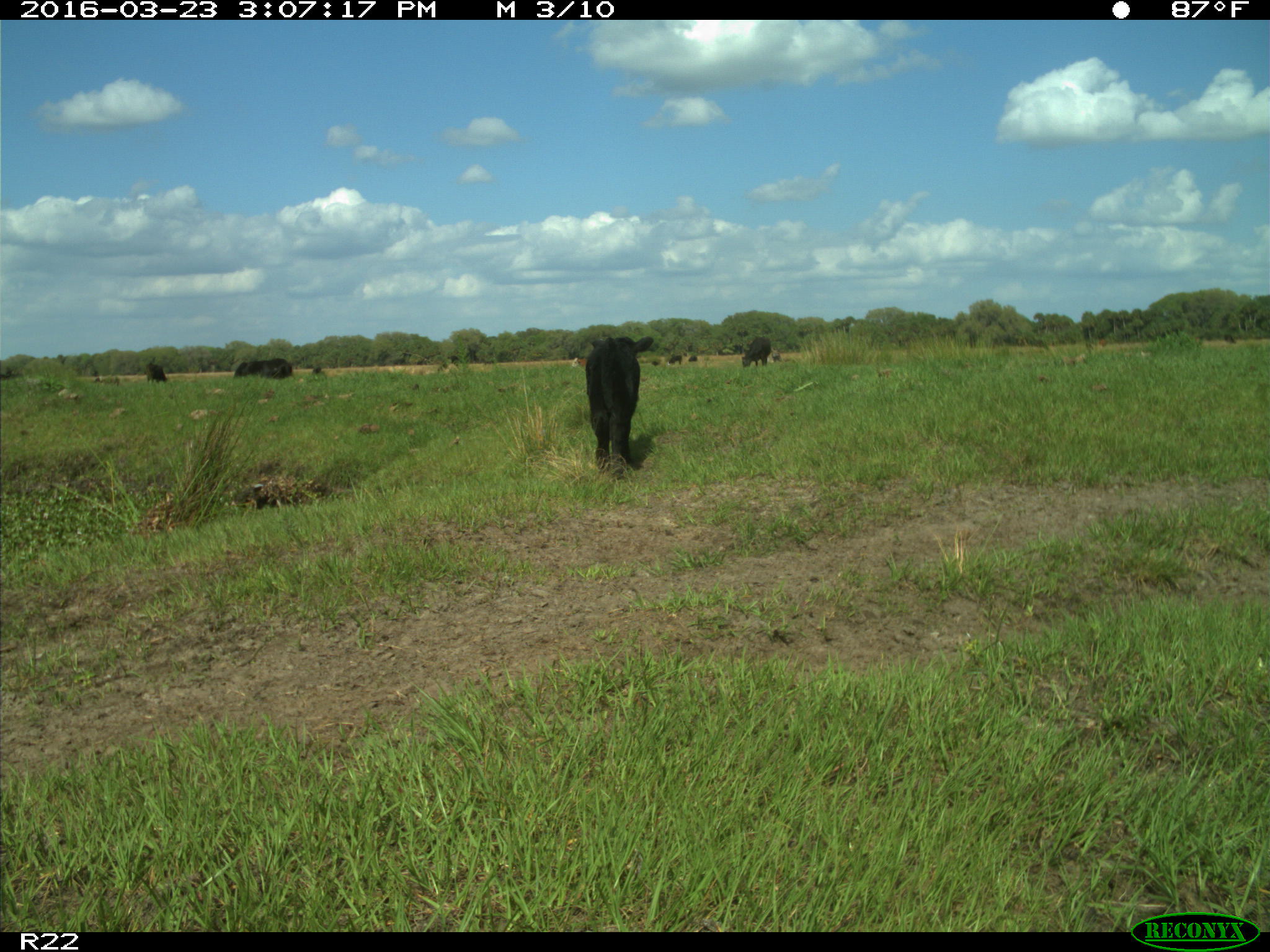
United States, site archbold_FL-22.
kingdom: Animalia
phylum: Chordata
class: Mammalia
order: Artiodactyla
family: Bovidae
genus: Bos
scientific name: Bos taurus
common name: domestic cow